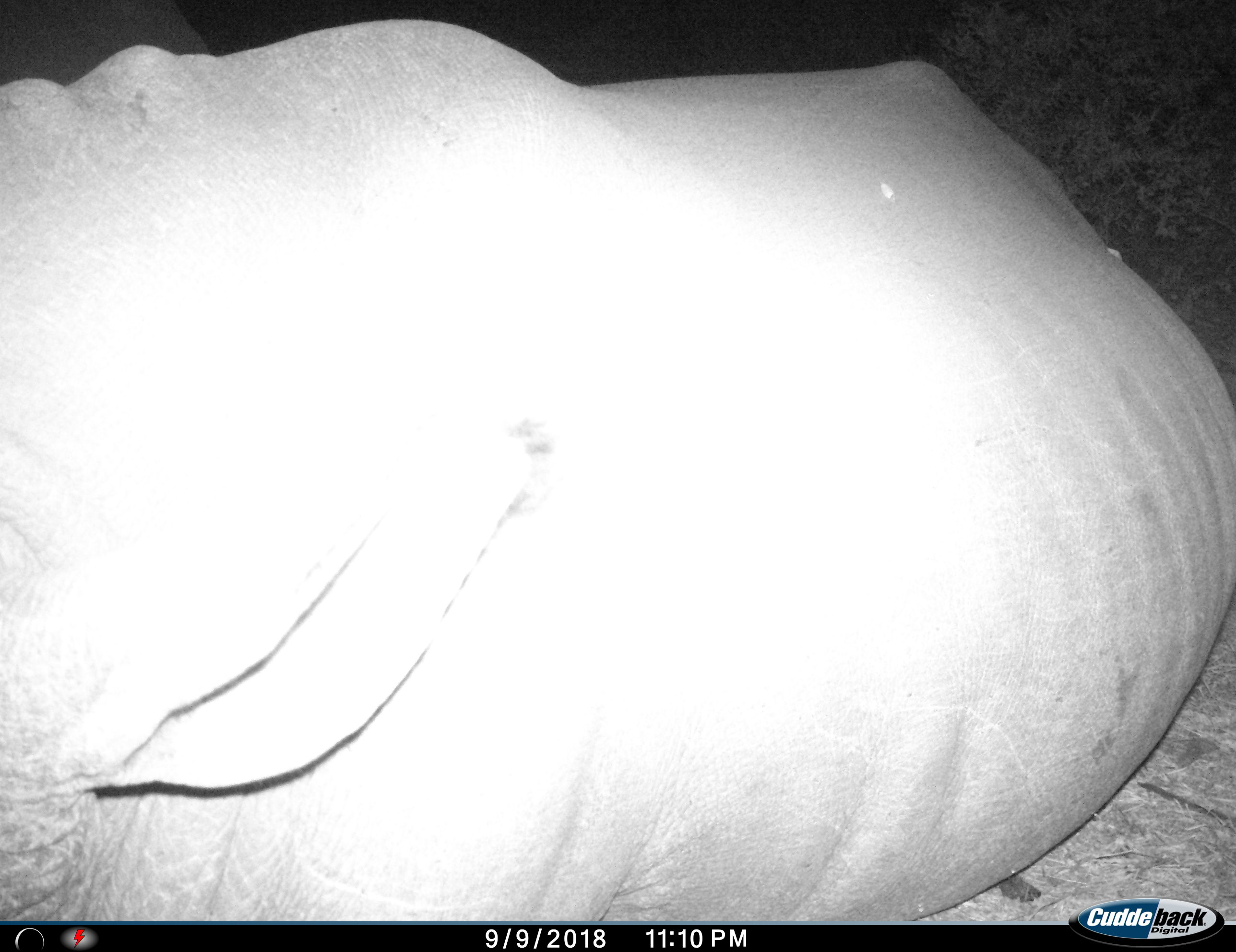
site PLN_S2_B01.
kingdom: Animalia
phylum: Chordata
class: Mammalia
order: Perissodactyla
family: Rhinocerotidae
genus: Ceratotherium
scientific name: Ceratotherium simum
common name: white rhinoceros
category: rhinoceroswhite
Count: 1.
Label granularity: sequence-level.